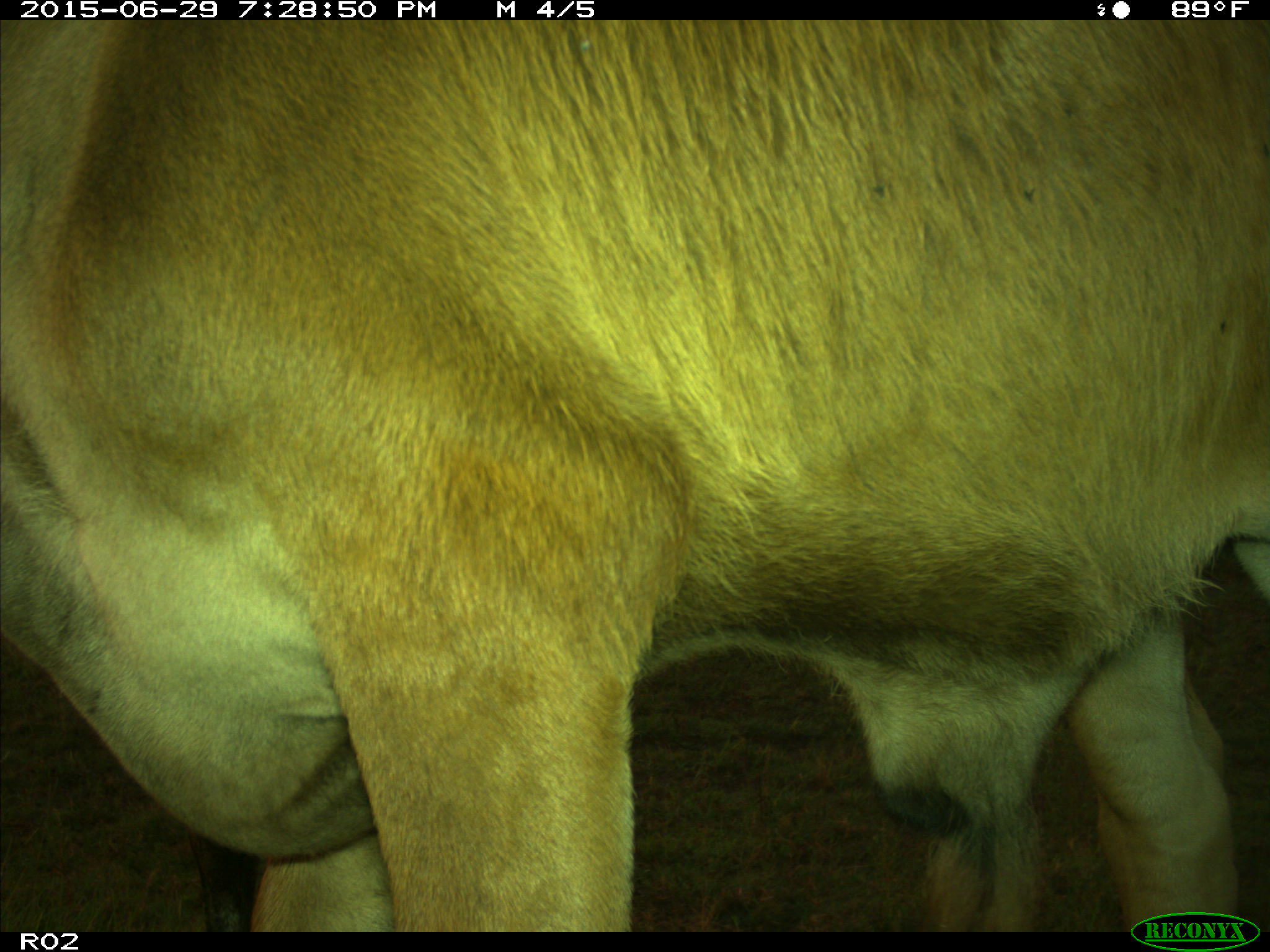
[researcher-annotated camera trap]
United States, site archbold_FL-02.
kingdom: Animalia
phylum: Chordata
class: Mammalia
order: Artiodactyla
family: Bovidae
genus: Bos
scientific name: Bos taurus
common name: domestic cow